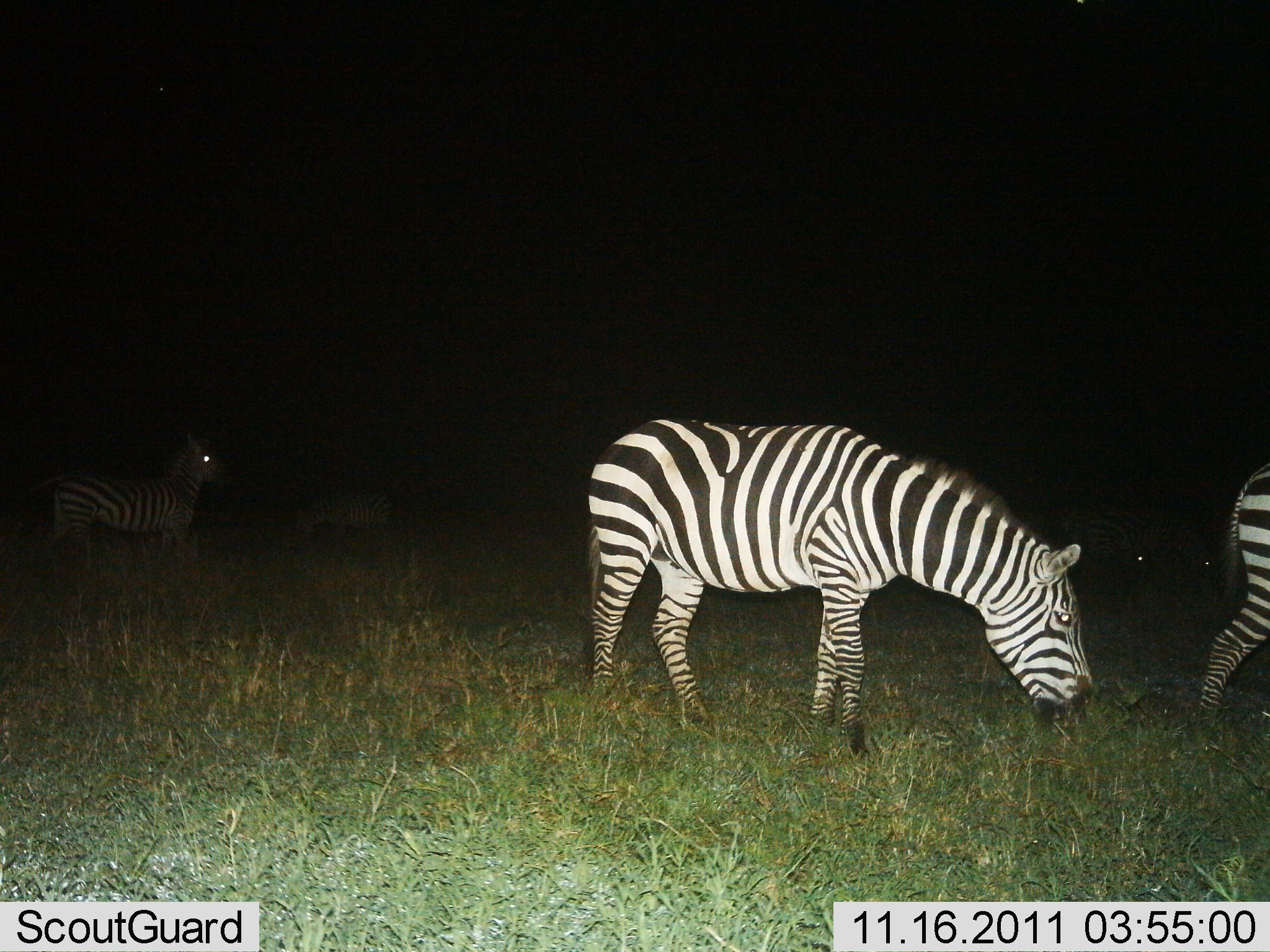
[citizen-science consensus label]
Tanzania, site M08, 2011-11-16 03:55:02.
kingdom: Animalia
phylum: Chordata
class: Mammalia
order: Perissodactyla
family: Equidae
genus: Equus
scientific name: Equus quagga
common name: plains zebra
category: zebra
Zebra (plains zebra) (Equus quagga), count 3. Behavior (volunteer vote fractions): standing 38%, resting 0%, moving 31%, interacting 0%. Young present (vote fraction): 0%. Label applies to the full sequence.